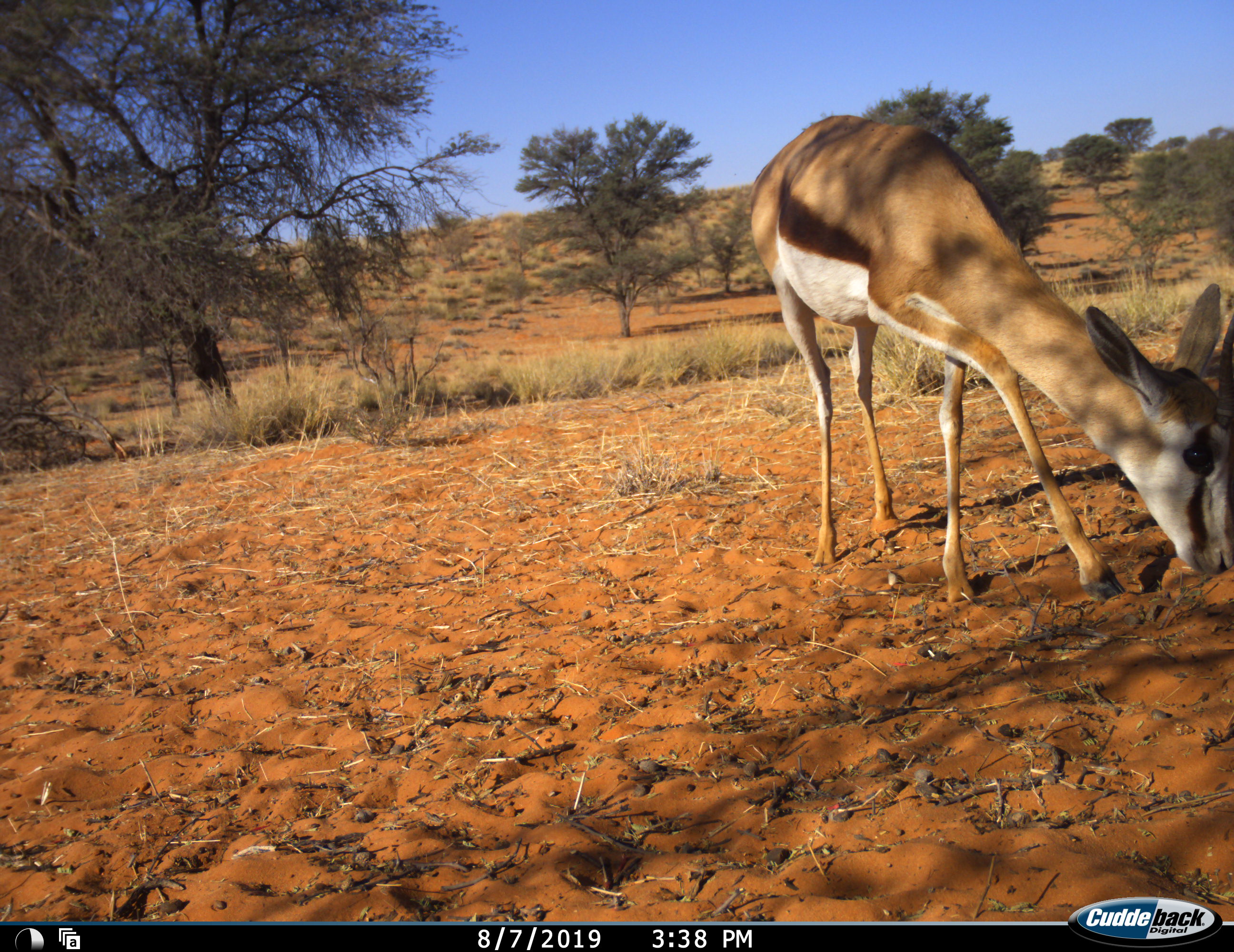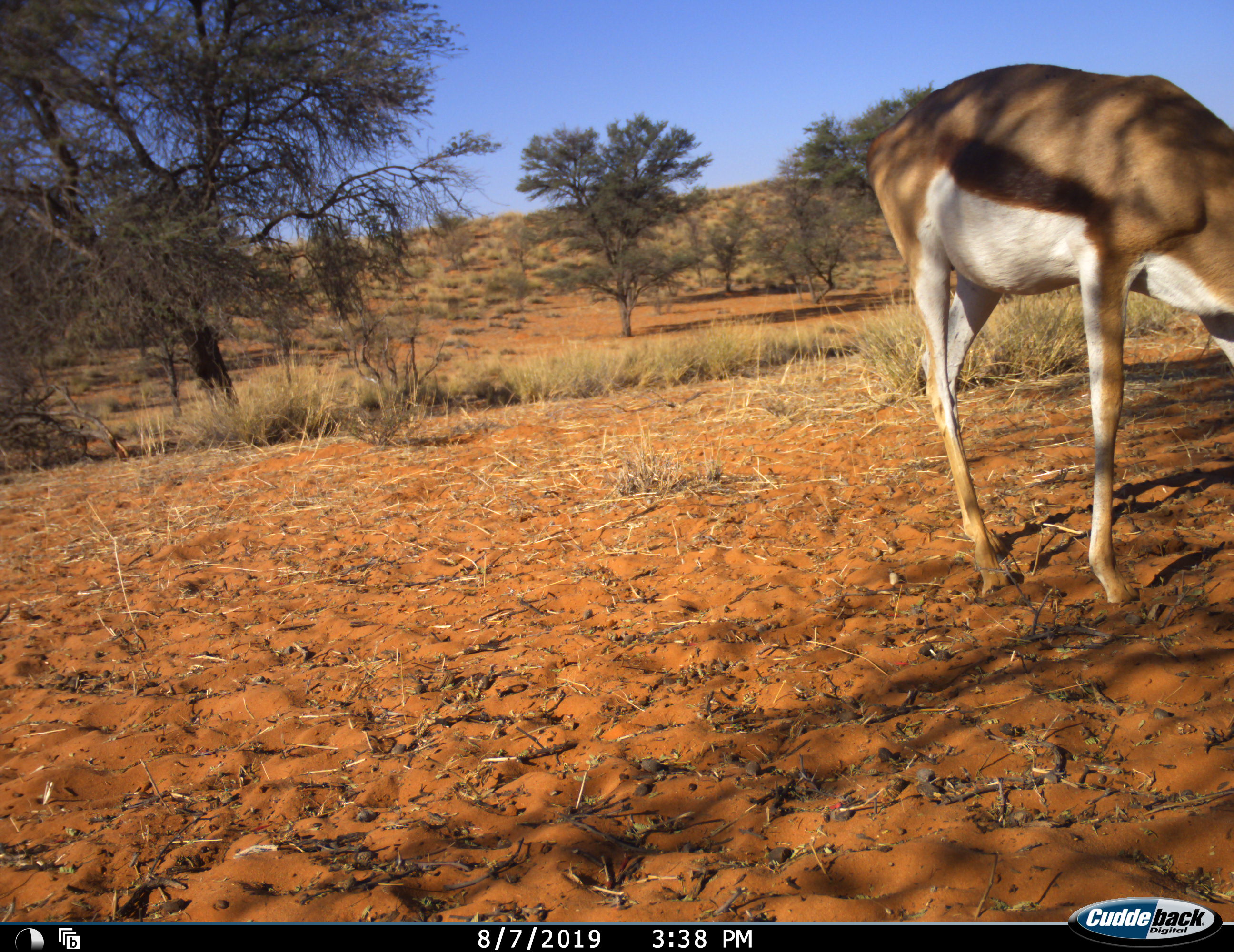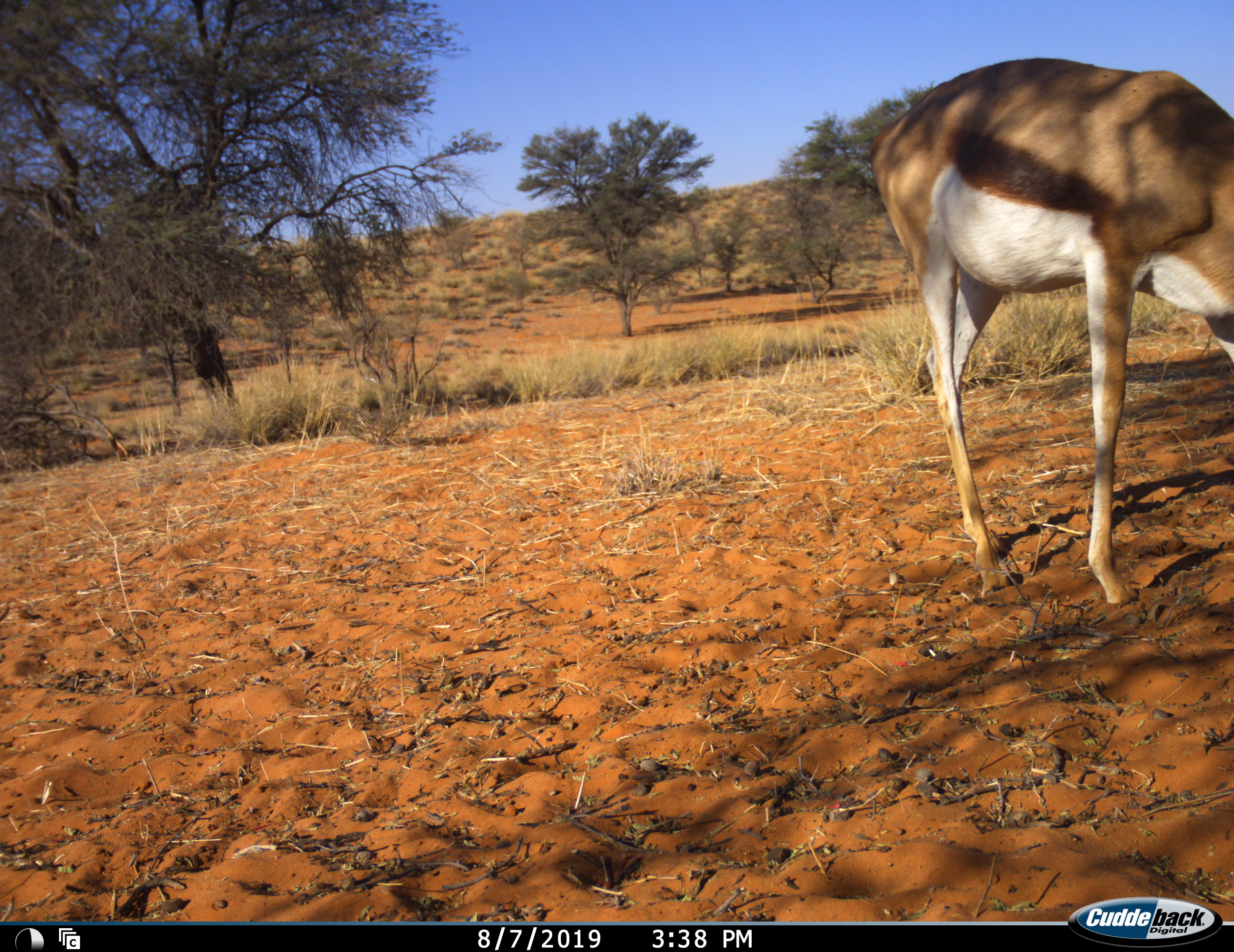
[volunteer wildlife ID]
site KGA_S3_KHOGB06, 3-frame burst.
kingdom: Animalia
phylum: Chordata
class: Mammalia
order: Artiodactyla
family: Bovidae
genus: Antidorcas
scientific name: Antidorcas marsupialis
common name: springbok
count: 1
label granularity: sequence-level